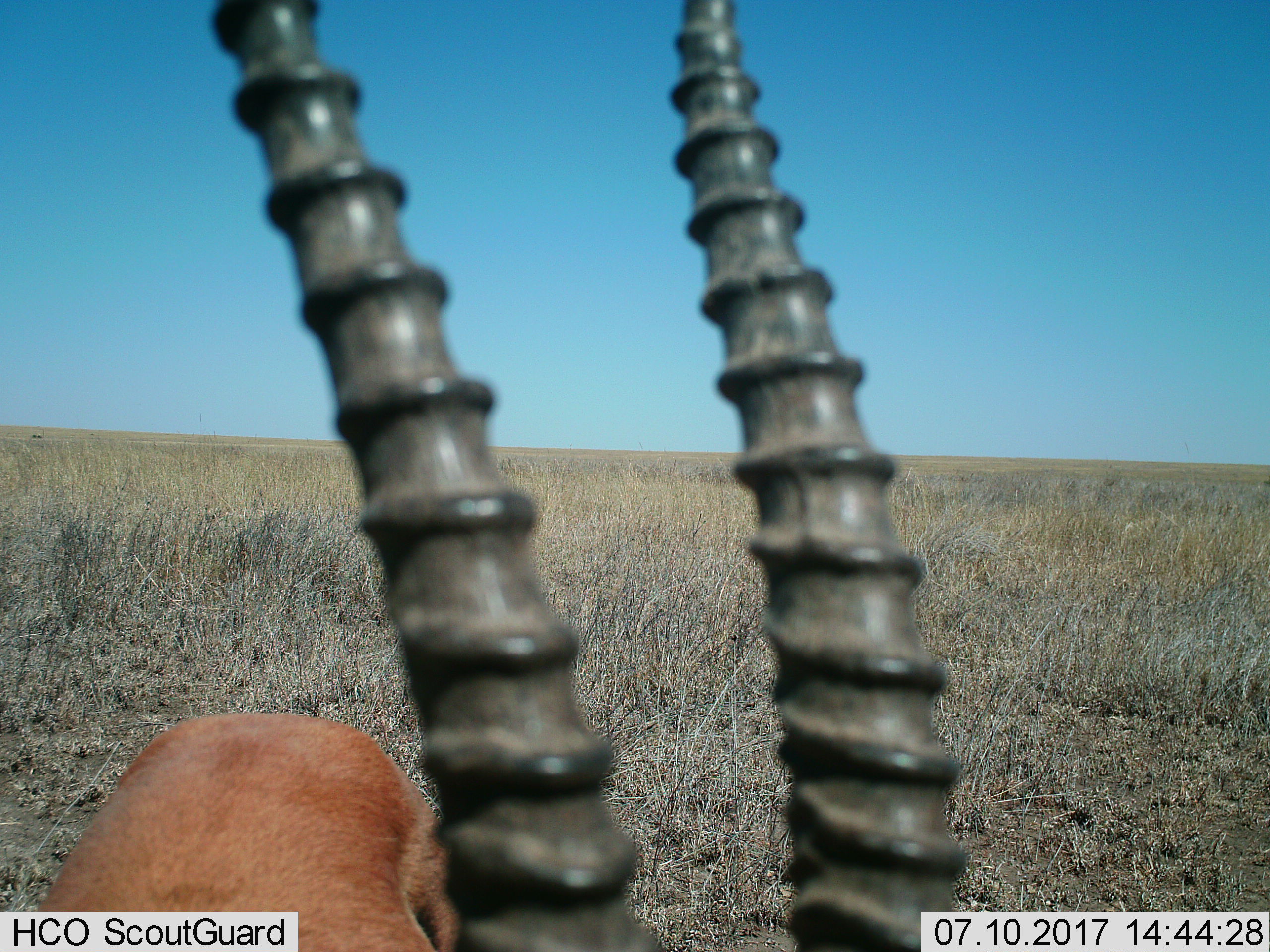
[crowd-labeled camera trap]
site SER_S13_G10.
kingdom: Animalia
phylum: Chordata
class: Mammalia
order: Artiodactyla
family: Bovidae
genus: Eudorcas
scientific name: Eudorcas thomsonii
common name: thomson's gazelle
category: gazellethomsons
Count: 1.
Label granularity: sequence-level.